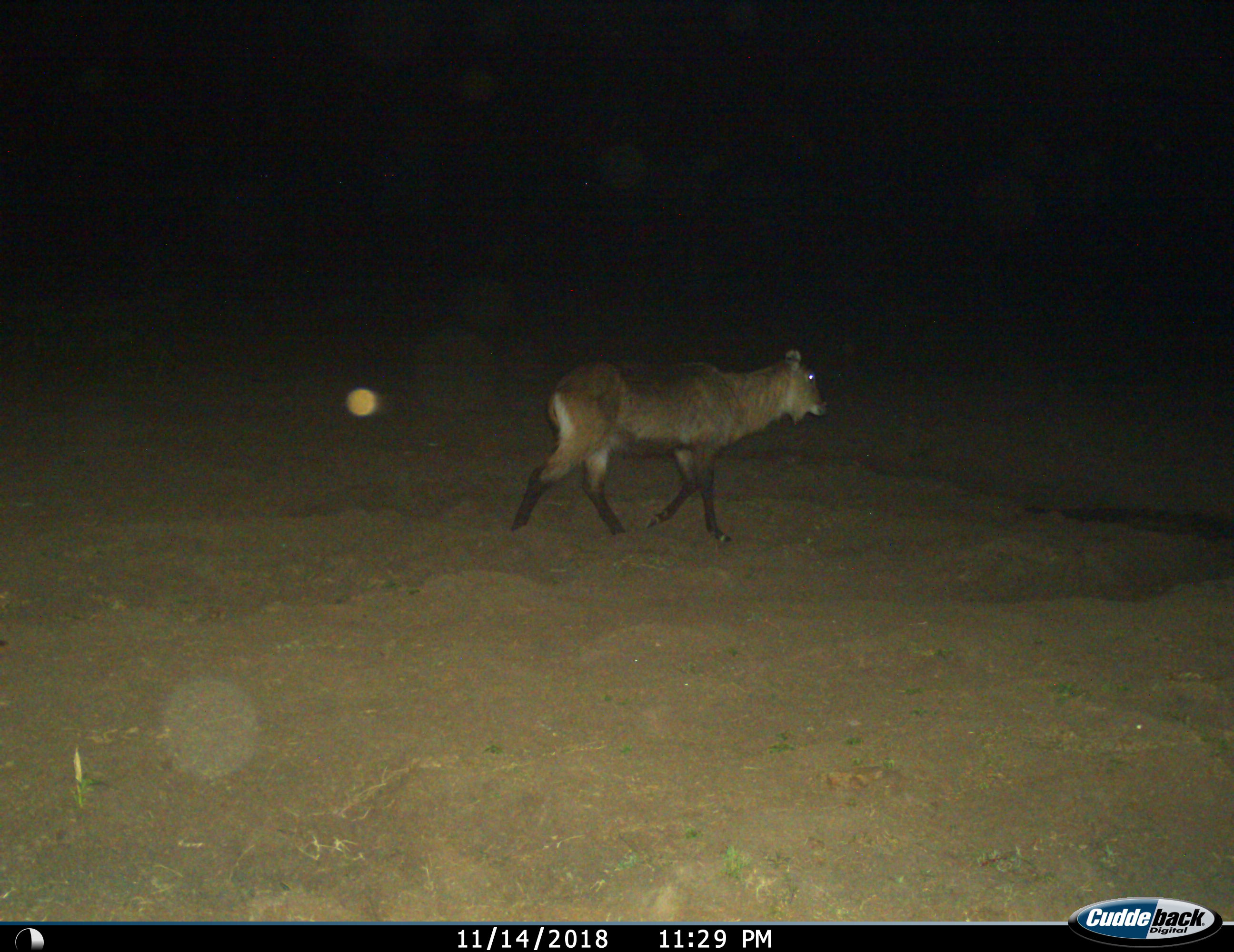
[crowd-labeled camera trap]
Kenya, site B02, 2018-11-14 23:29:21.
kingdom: Animalia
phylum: Chordata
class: Mammalia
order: Artiodactyla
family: Bovidae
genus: Kobus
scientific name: Kobus ellipsiprymnus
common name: waterbuck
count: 1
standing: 0%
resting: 0%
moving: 100%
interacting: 0%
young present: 0%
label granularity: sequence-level